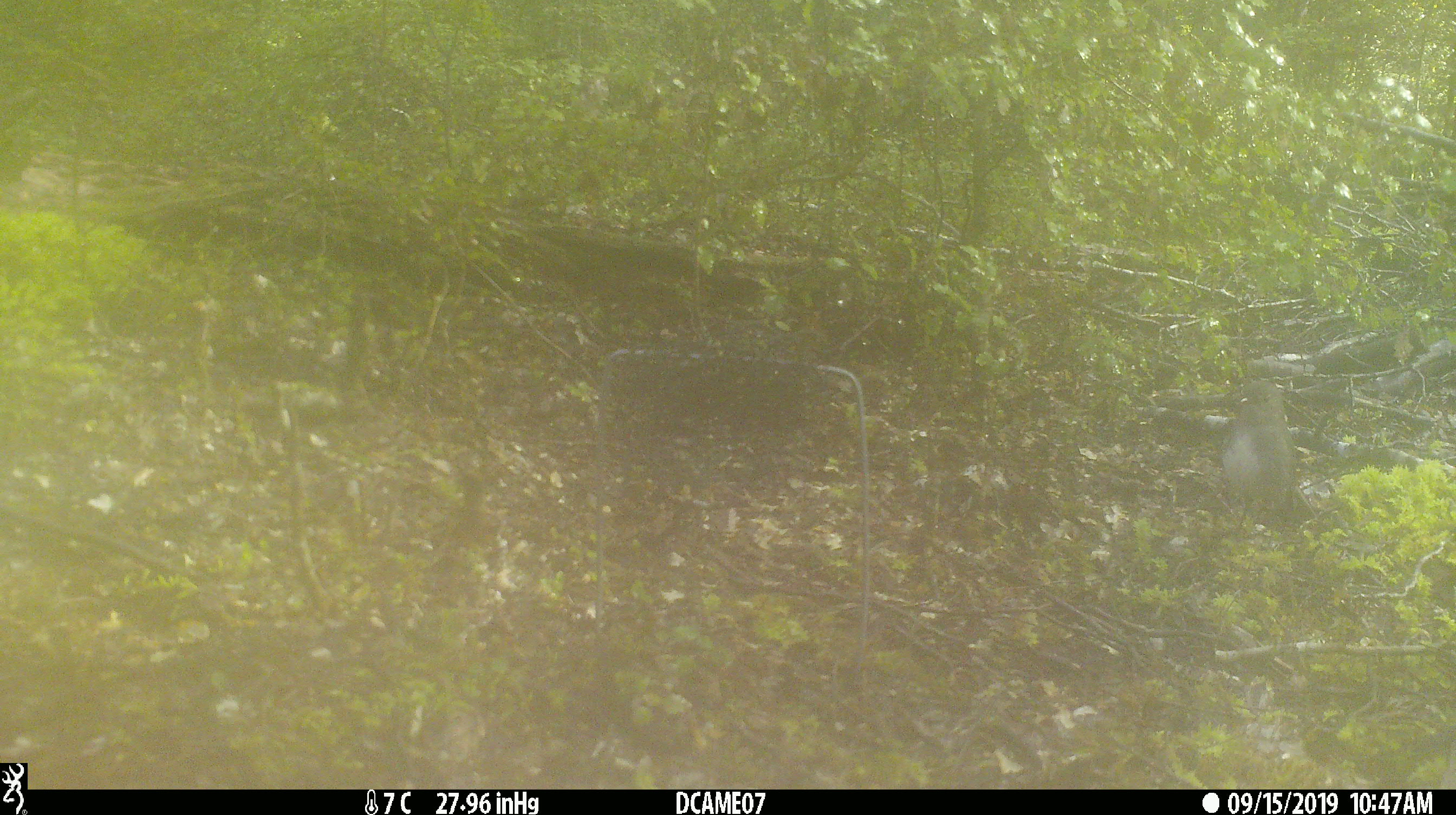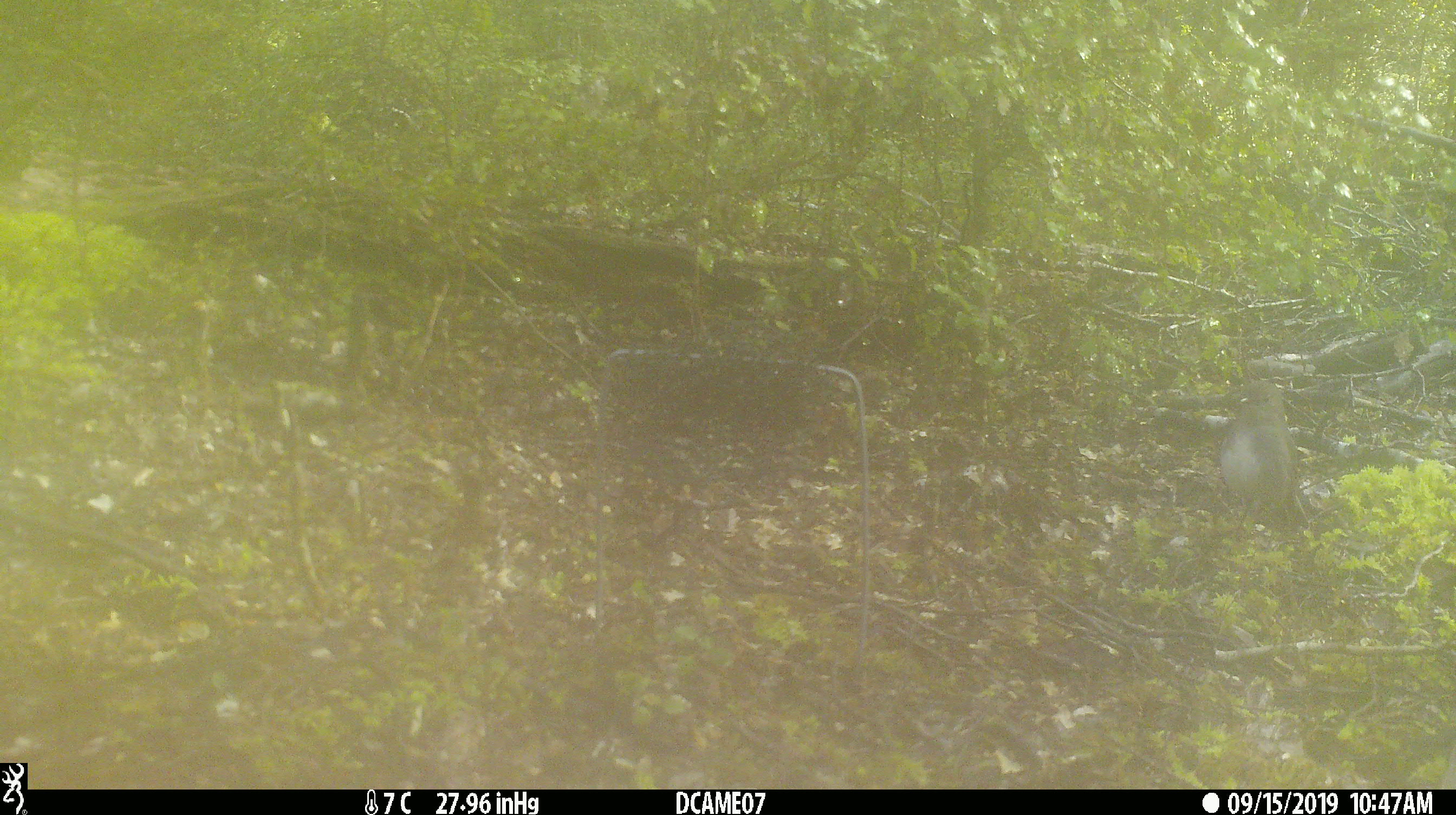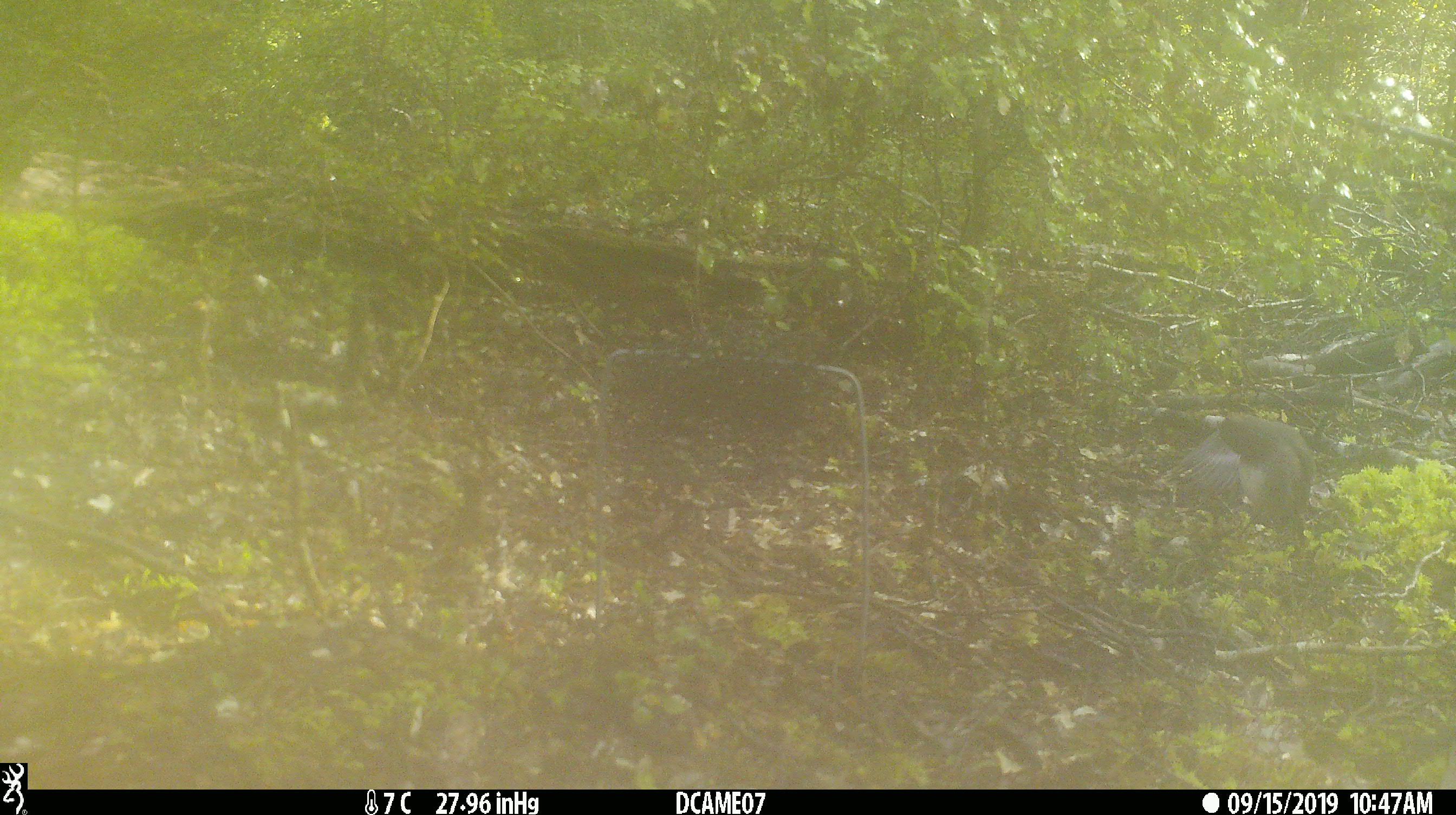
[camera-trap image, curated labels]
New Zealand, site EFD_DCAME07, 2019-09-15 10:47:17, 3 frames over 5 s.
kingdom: Animalia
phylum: Chordata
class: Aves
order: Passeriformes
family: Petroicidae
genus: Petroica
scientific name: Petroica australis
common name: new zealand robin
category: robin